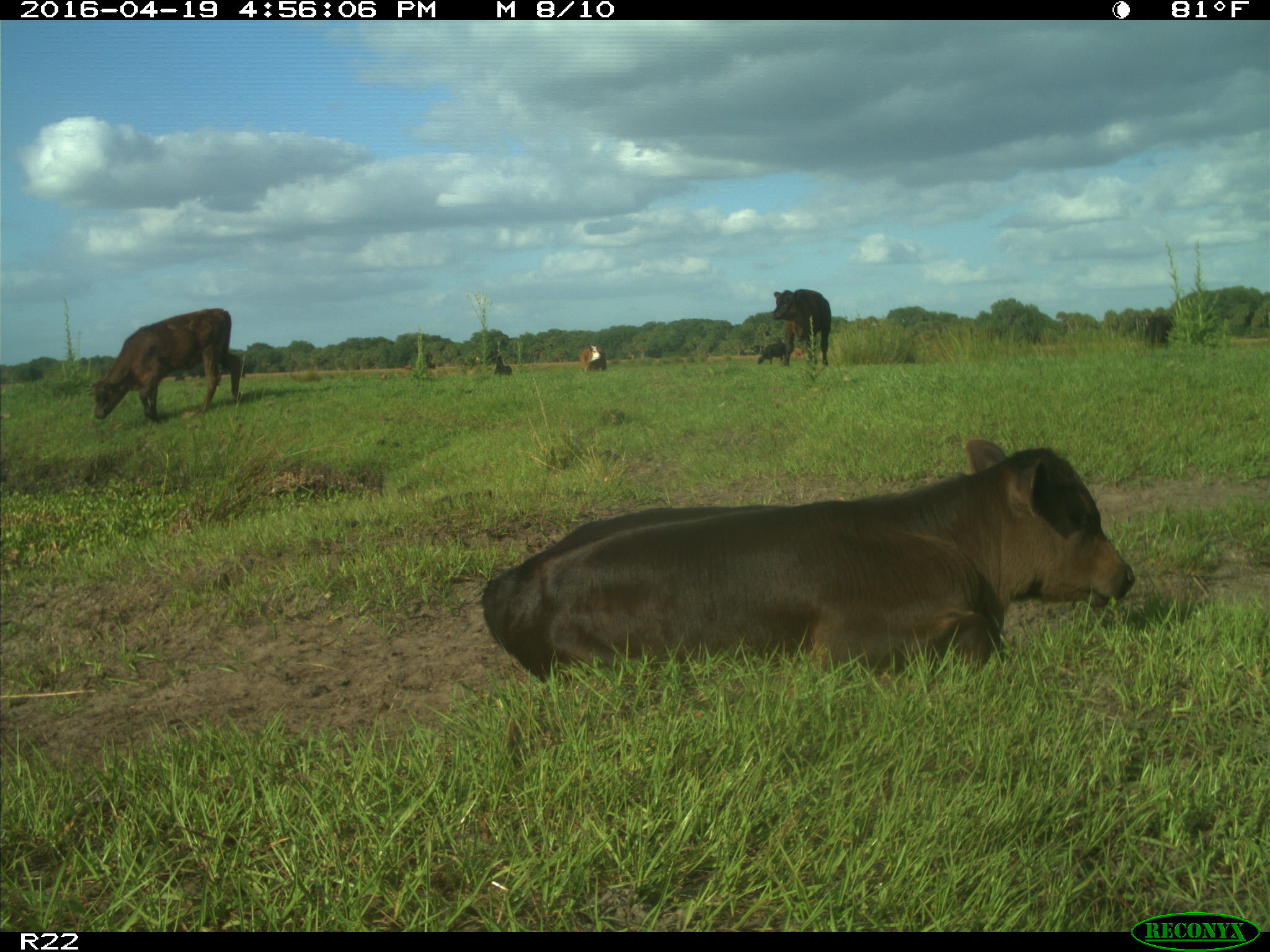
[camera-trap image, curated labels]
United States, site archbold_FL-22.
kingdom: Animalia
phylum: Chordata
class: Mammalia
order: Artiodactyla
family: Bovidae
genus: Bos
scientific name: Bos taurus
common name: domestic cow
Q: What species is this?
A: Bos taurus (domestic cow).